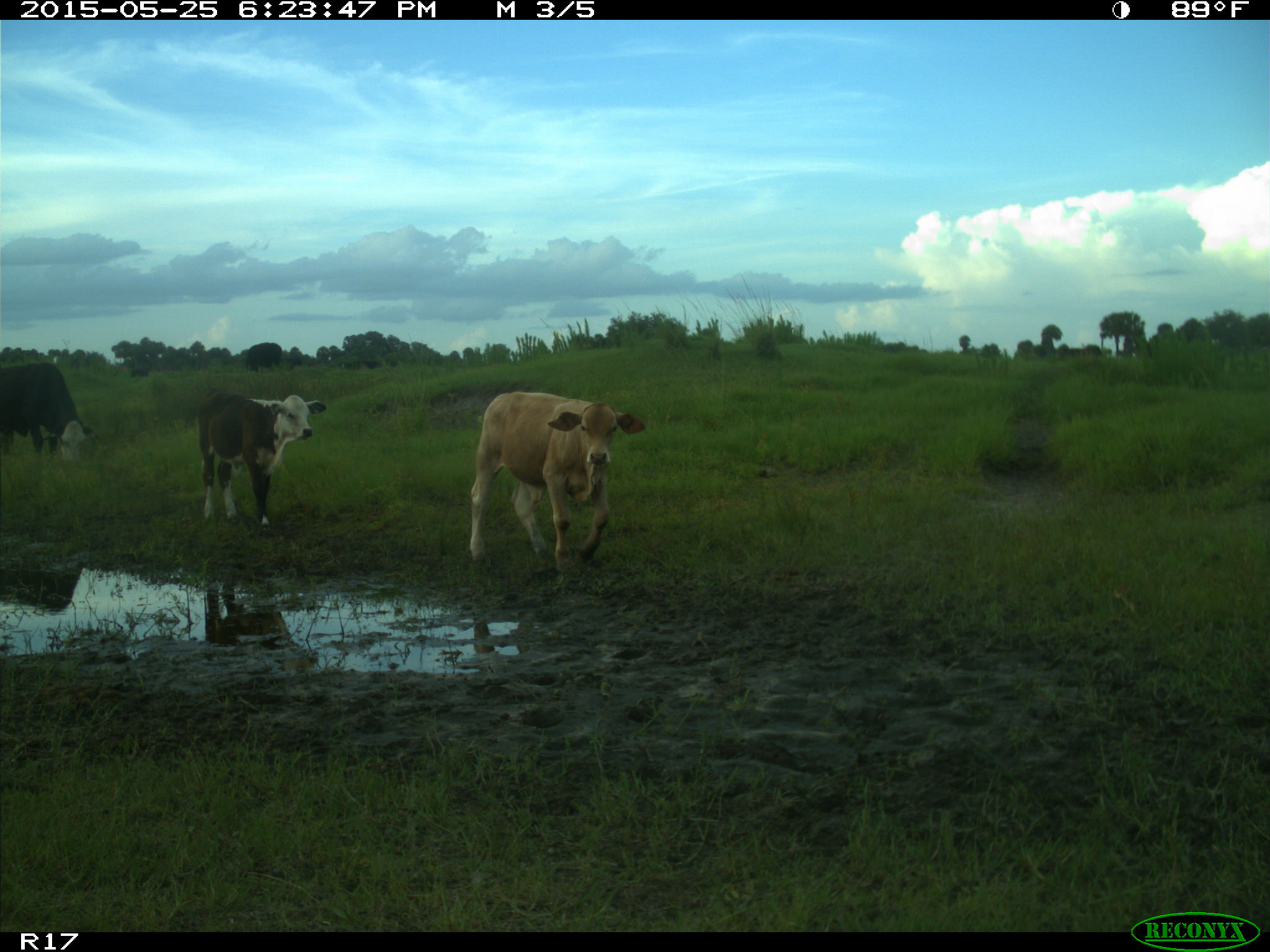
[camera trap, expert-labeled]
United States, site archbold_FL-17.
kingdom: Animalia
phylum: Chordata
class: Mammalia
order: Artiodactyla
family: Bovidae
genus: Bos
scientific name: Bos taurus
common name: domestic cow